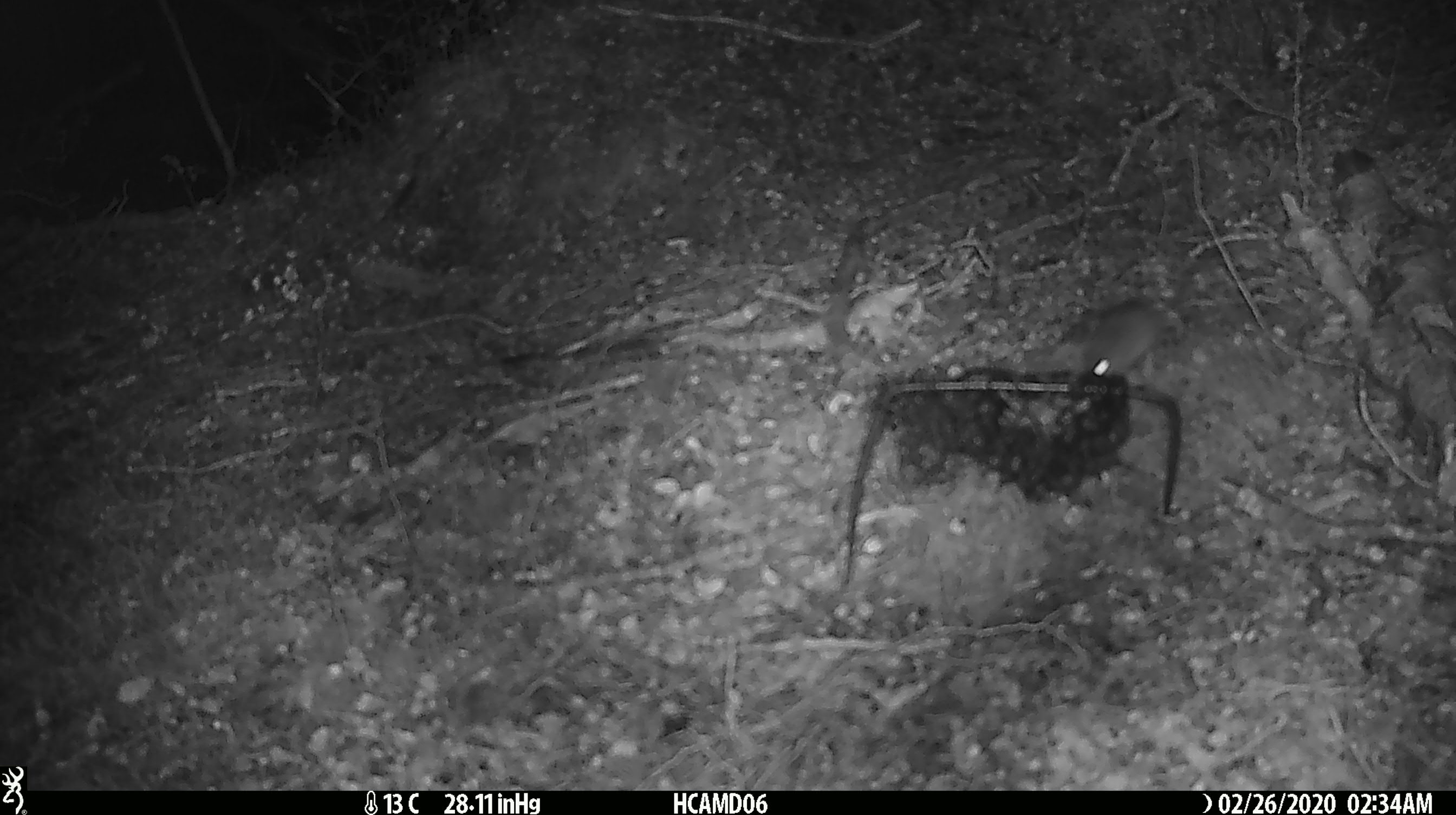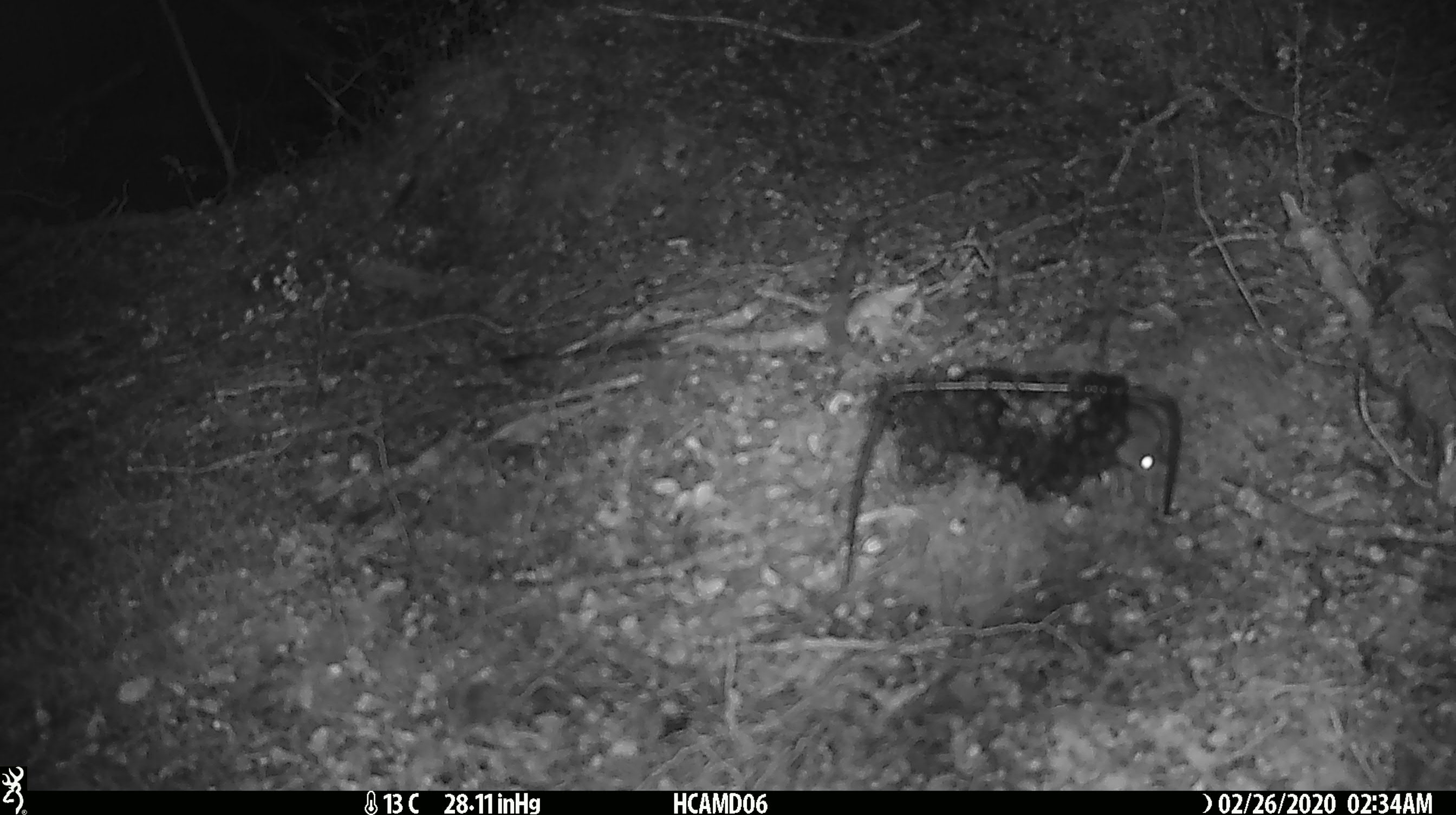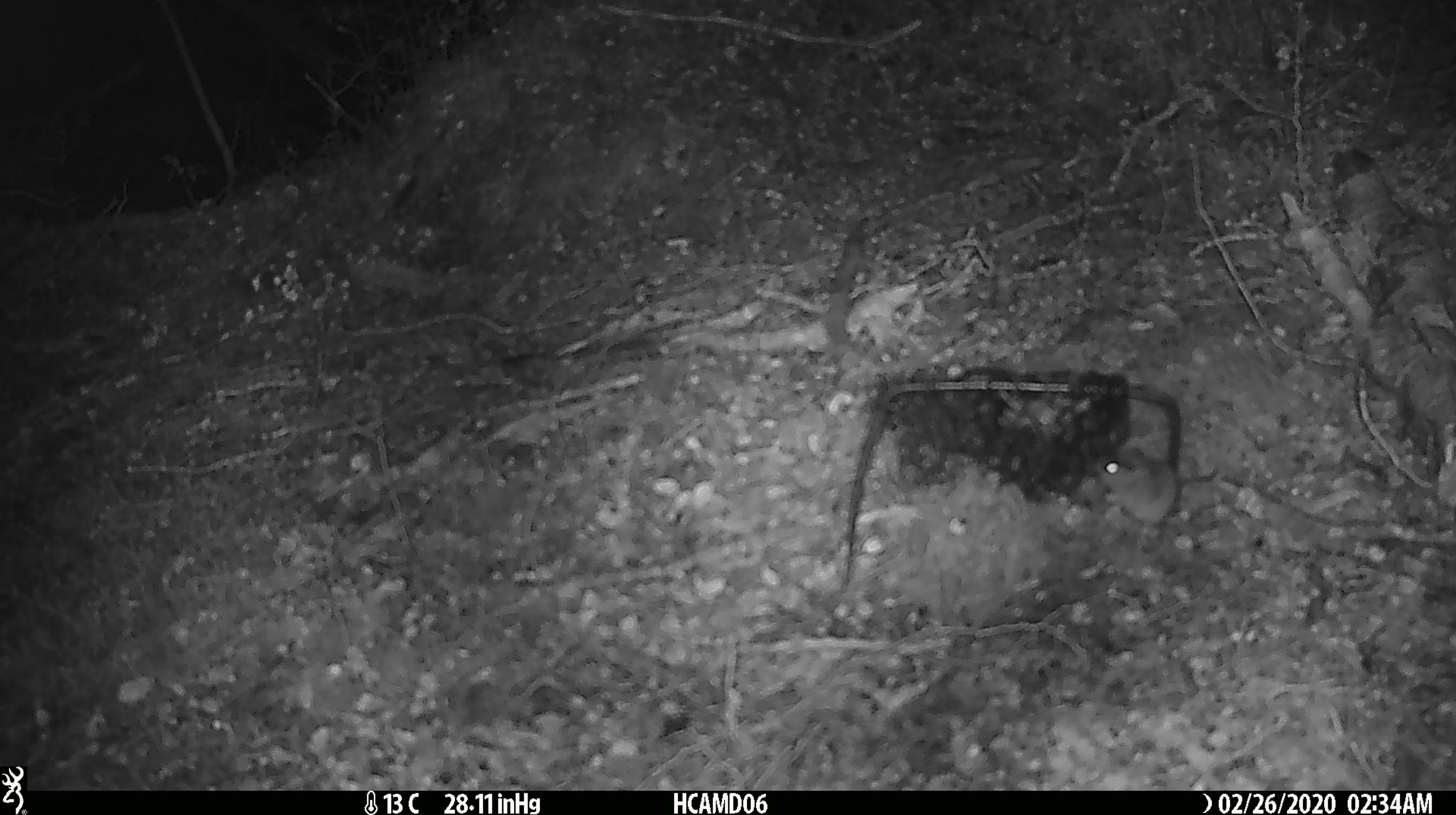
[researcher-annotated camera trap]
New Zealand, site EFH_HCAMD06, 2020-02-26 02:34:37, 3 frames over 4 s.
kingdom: Animalia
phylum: Chordata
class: Mammalia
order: Rodentia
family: Muridae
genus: Mus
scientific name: Mus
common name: mouse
Mouse (Mus).